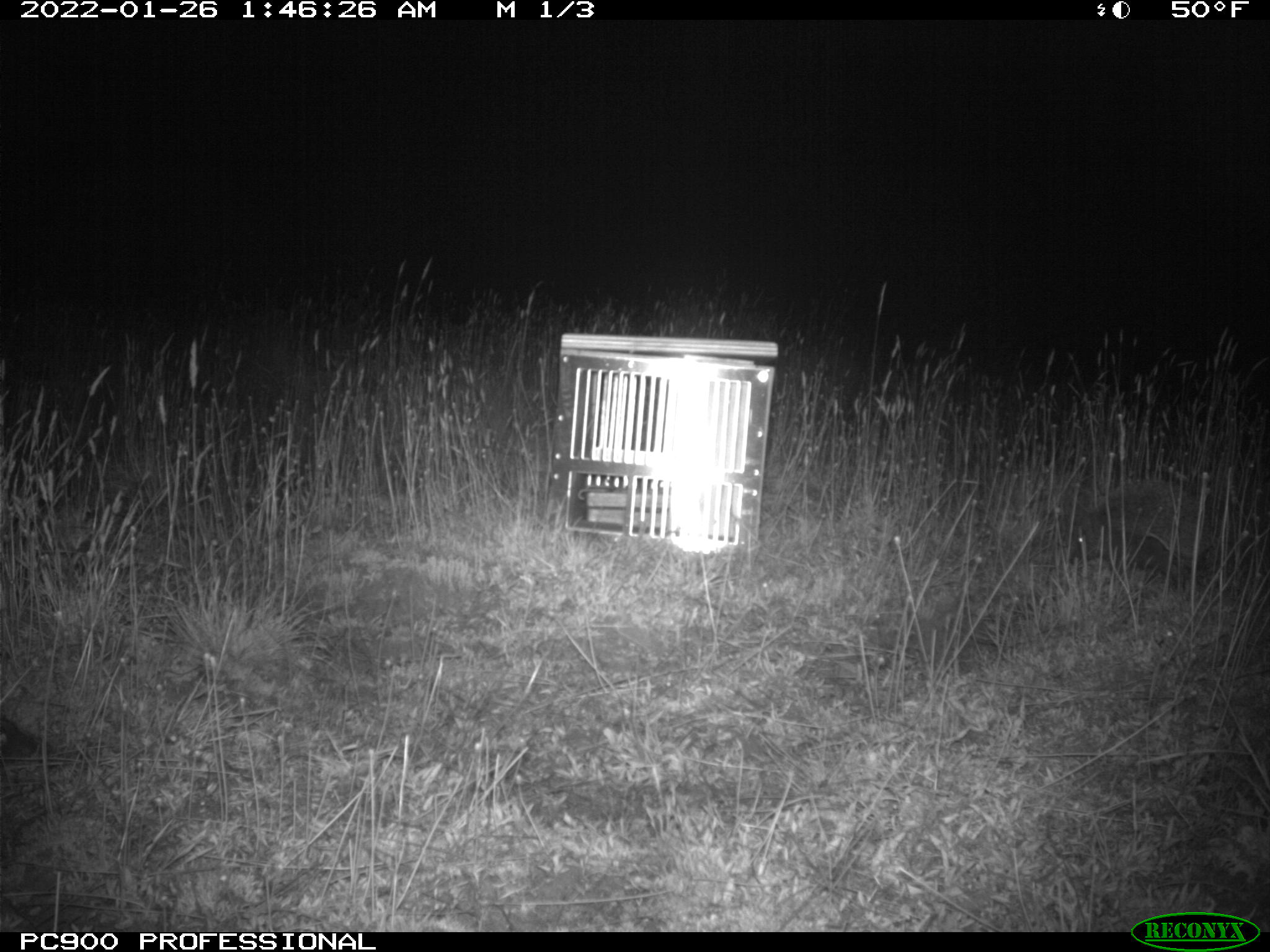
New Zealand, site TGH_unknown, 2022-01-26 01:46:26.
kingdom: Animalia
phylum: Chordata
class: Mammalia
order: Eulipotyphla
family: Erinaceidae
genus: Erinaceus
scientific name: Erinaceus europaeus europaeus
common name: european hedgehog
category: hedgehog